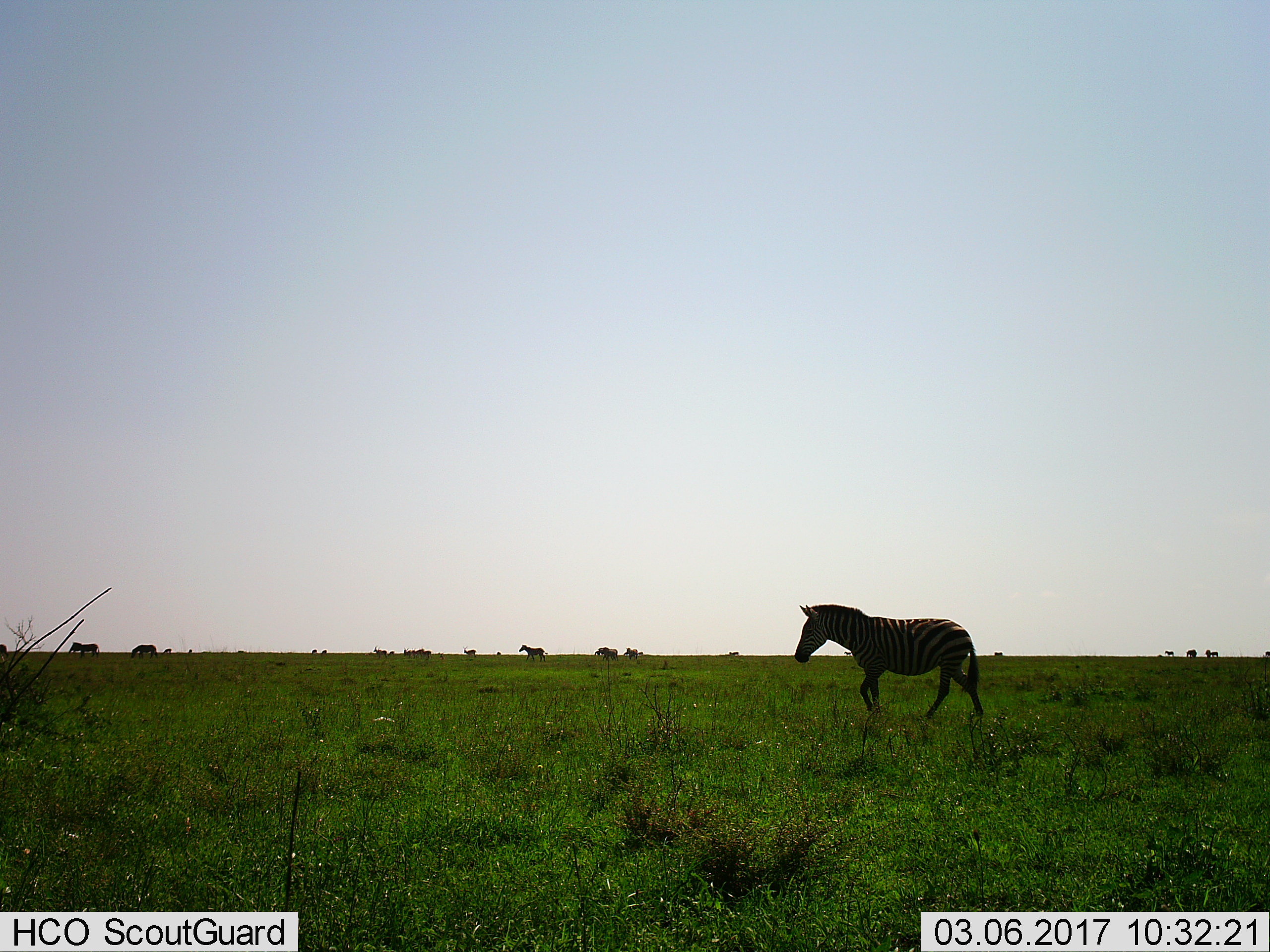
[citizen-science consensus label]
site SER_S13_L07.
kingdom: Animalia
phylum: Chordata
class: Mammalia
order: Perissodactyla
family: Equidae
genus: Equus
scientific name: Equus quagga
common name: plains zebra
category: zebraplains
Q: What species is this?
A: Zebraplains (plains zebra) (Equus quagga).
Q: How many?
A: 10.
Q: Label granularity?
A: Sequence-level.